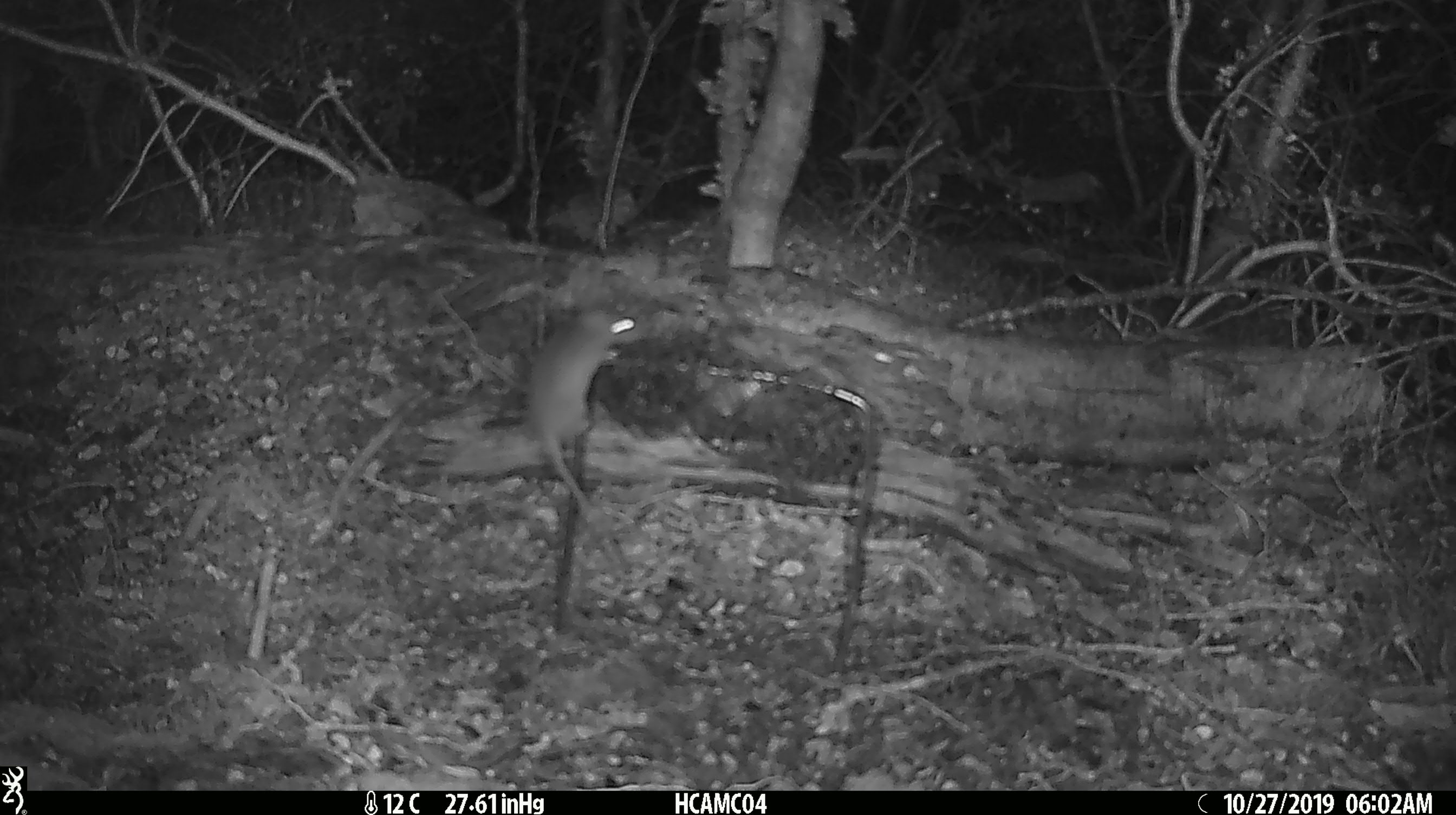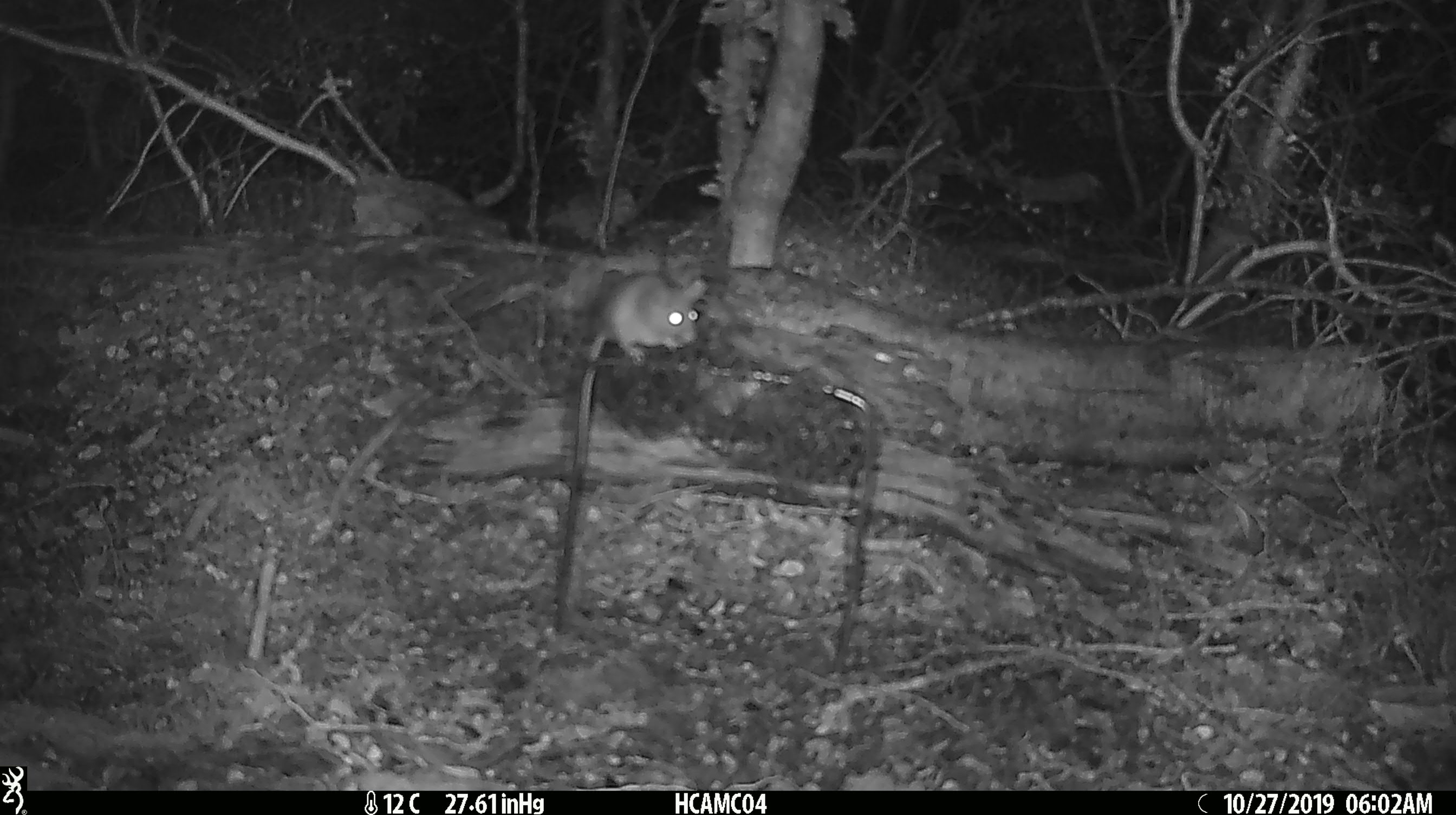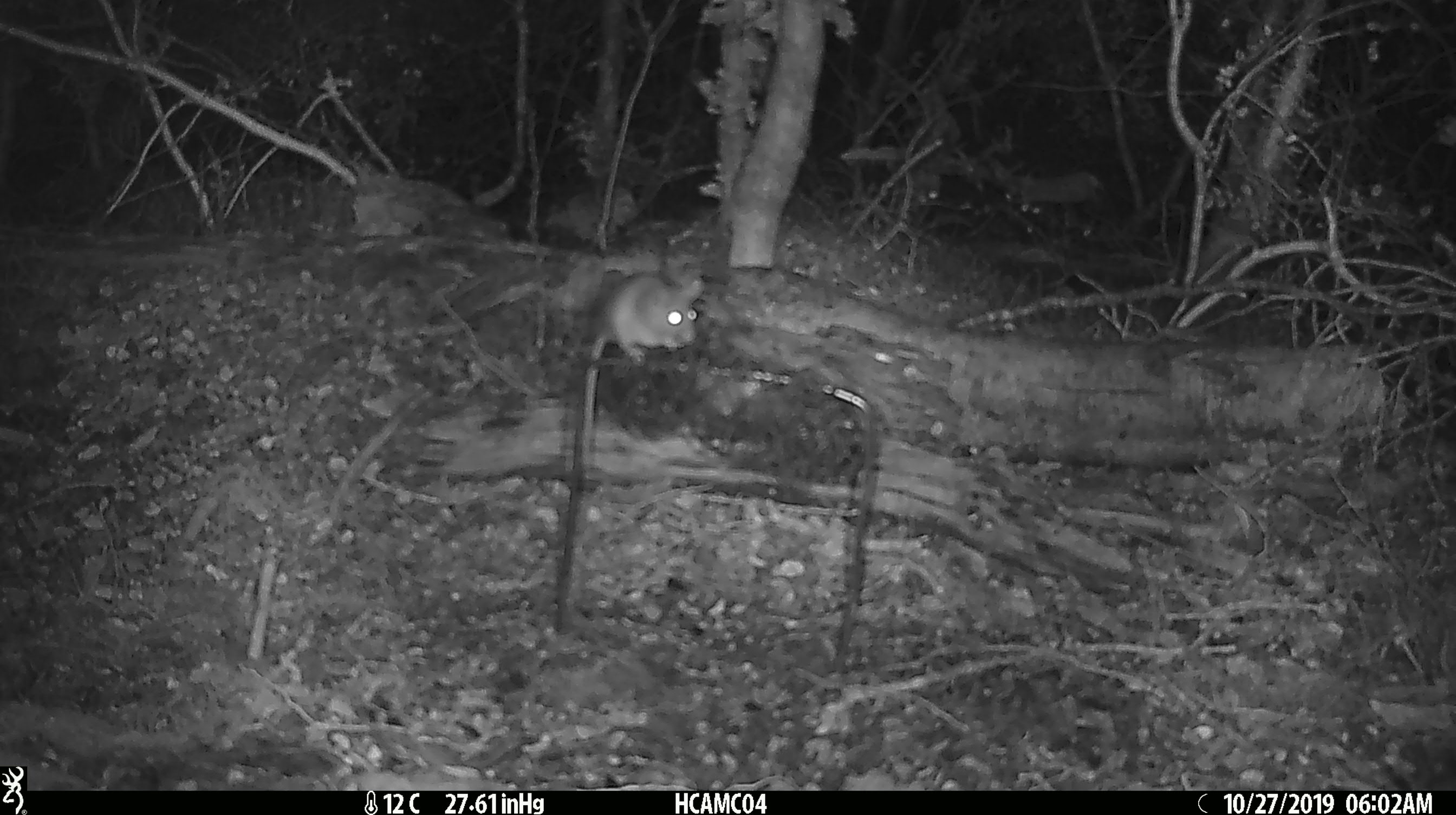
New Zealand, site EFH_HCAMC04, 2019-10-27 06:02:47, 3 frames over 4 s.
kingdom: Animalia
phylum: Chordata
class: Mammalia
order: Rodentia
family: Muridae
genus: Mus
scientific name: Mus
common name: mouse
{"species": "mouse (Mus)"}